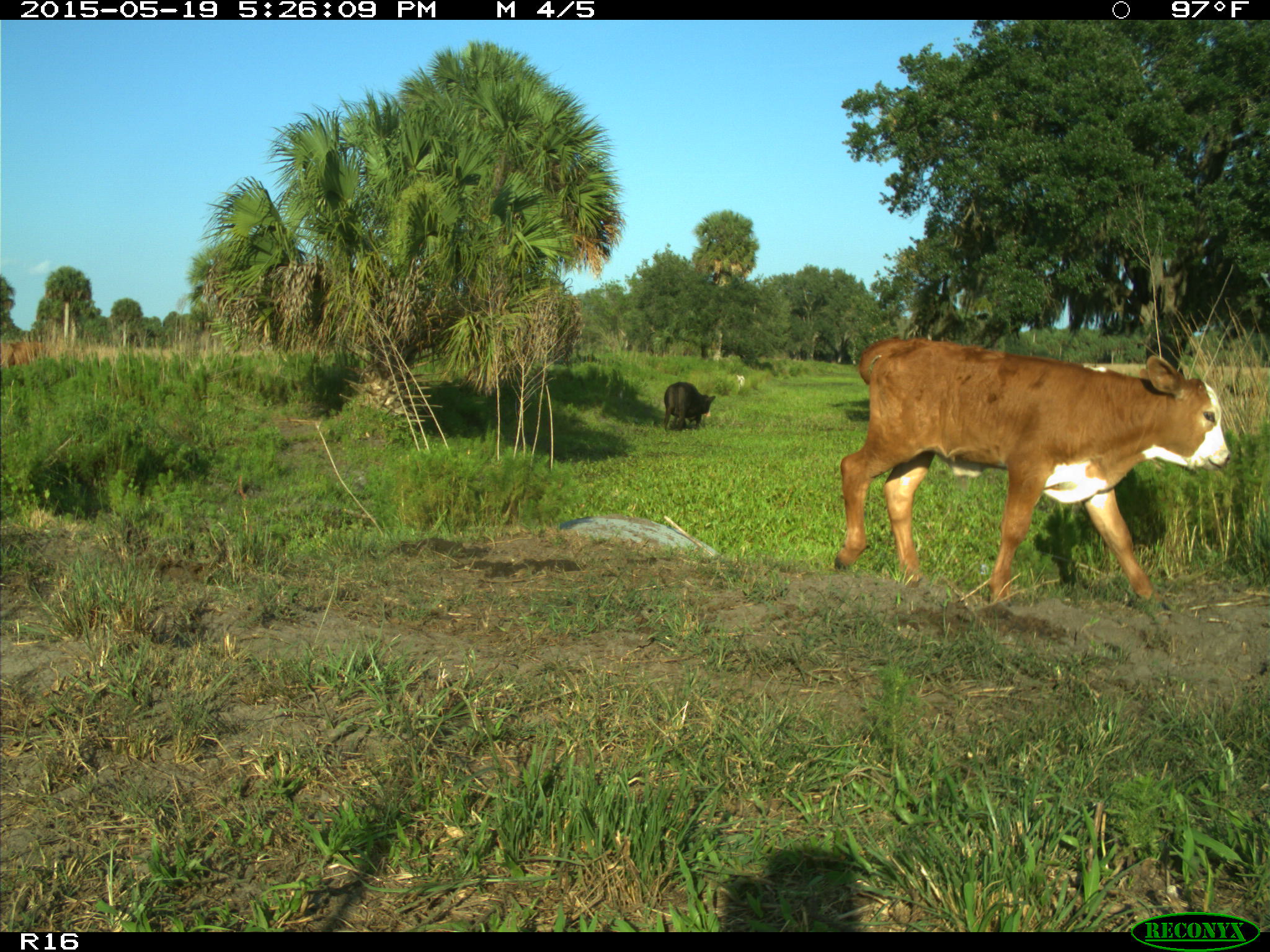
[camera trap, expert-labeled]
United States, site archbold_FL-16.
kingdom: Animalia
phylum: Chordata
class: Mammalia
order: Artiodactyla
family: Bovidae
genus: Bos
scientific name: Bos taurus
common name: domestic cow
Bos taurus (domestic cow).